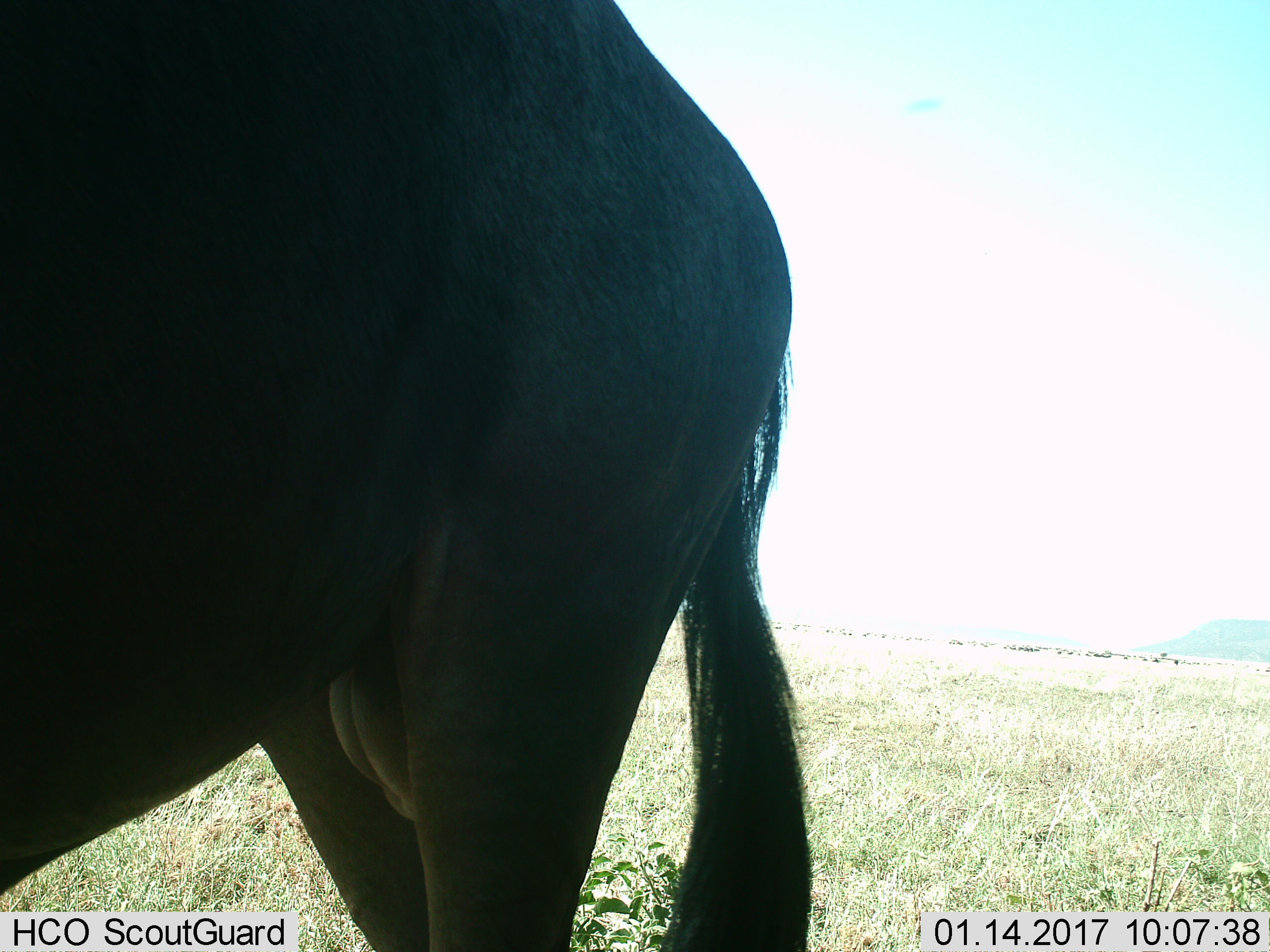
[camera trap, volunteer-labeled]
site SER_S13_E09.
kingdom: Animalia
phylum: Chordata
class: Mammalia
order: Artiodactyla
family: Bovidae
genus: Connochaetes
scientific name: Connochaetes taurinus taurinus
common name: blue wildebeest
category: wildebeestblue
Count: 1.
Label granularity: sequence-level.